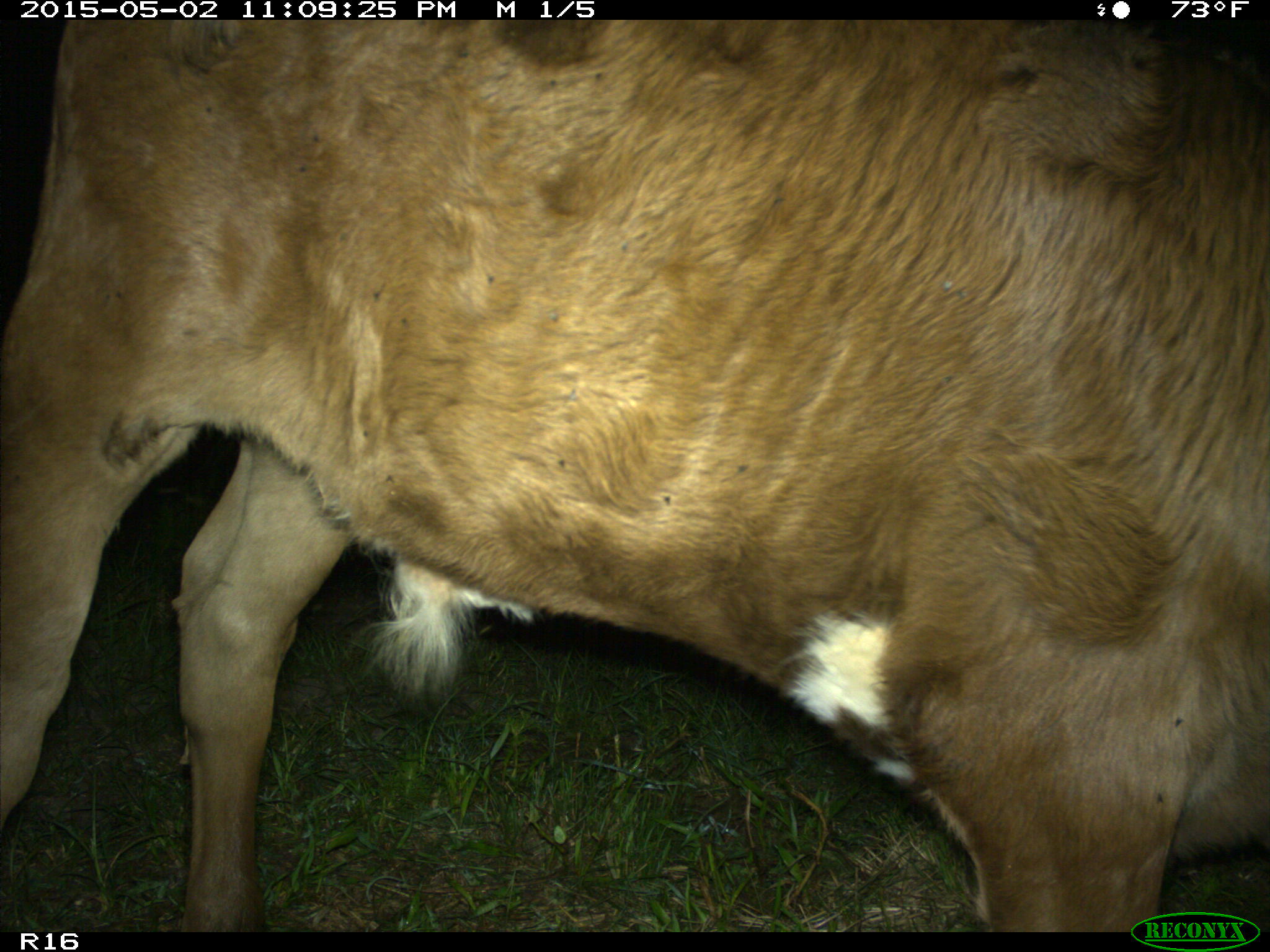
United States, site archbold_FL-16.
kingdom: Animalia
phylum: Chordata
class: Mammalia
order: Artiodactyla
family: Bovidae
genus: Bos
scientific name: Bos taurus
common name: domestic cow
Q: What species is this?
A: Bos taurus (domestic cow).